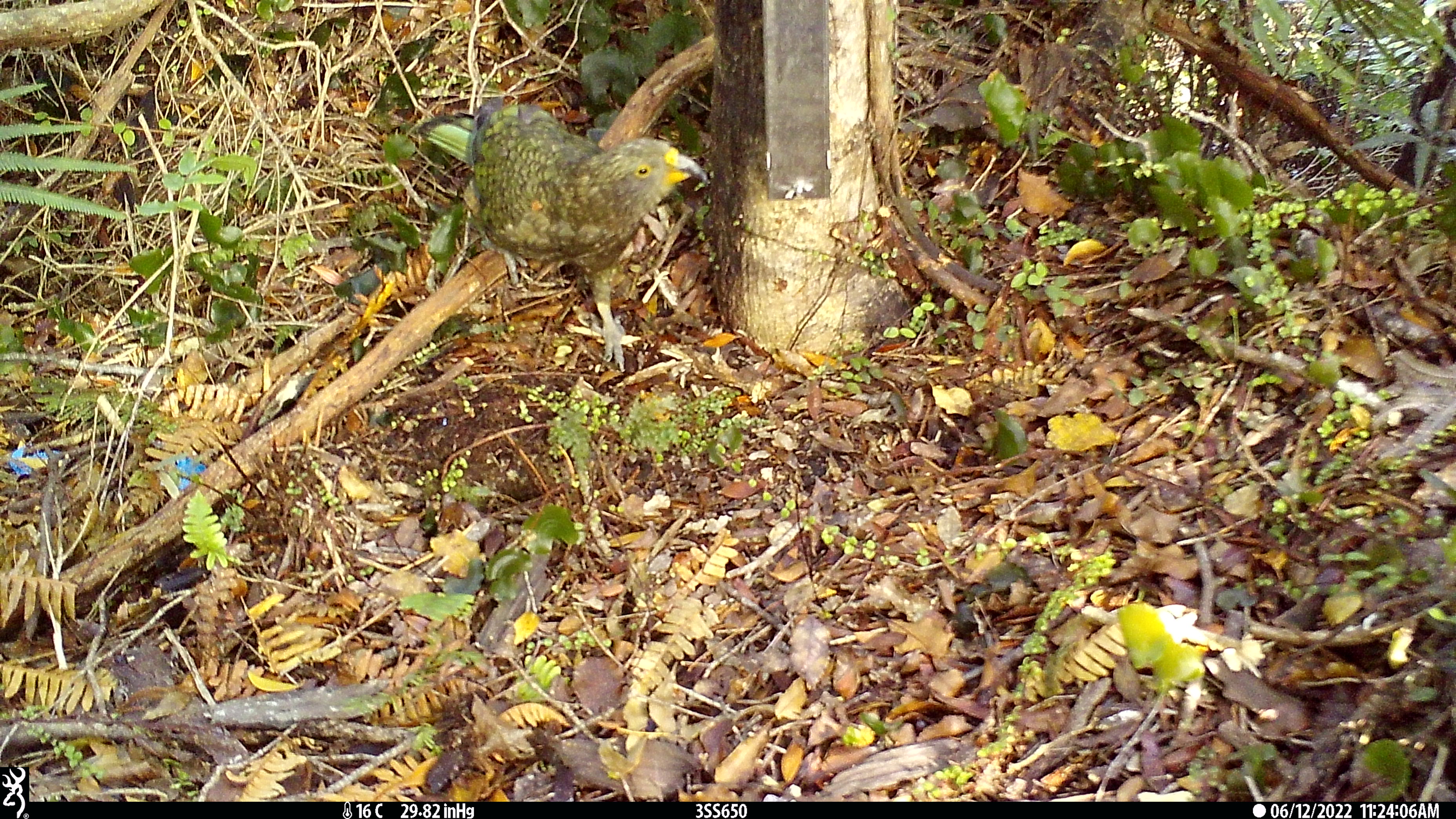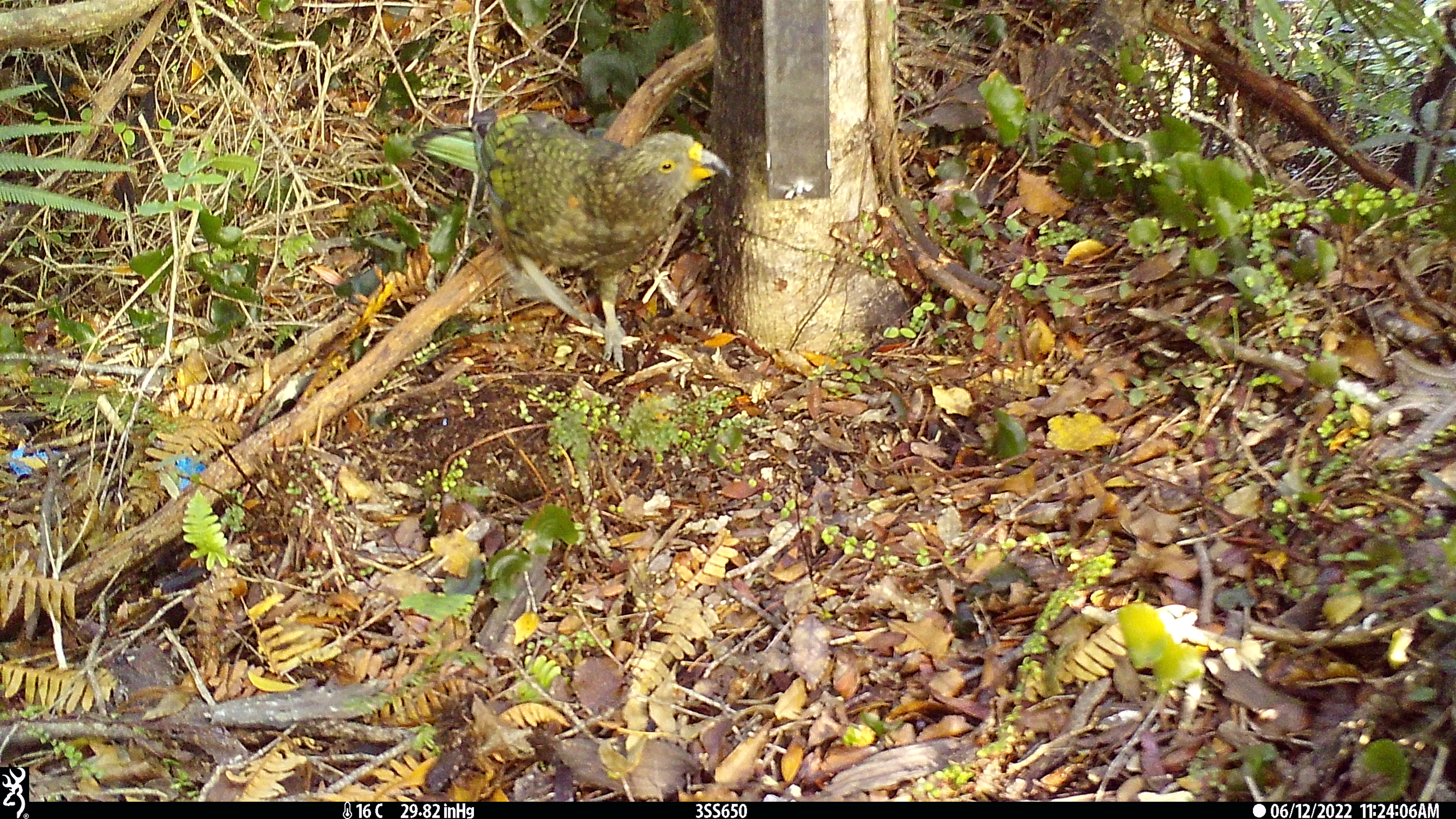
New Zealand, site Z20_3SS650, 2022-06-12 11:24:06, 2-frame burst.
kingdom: Animalia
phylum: Chordata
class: Aves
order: Psittaciformes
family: Strigopidae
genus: Nestor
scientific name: Nestor notabilis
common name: kea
Kea (Nestor notabilis).